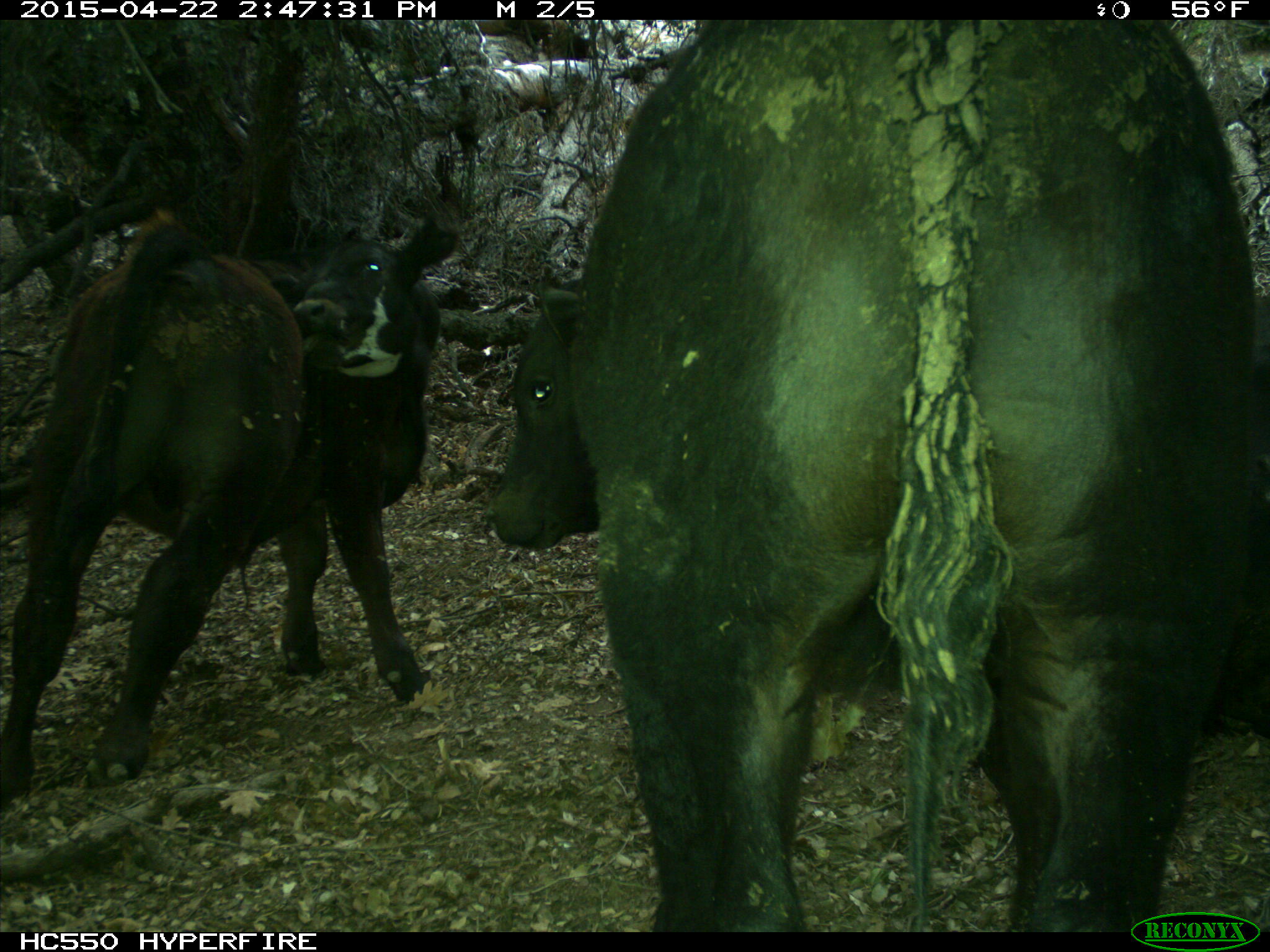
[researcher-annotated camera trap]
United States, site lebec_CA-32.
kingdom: Animalia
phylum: Chordata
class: Mammalia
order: Artiodactyla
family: Bovidae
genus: Bos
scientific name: Bos taurus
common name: domestic cow